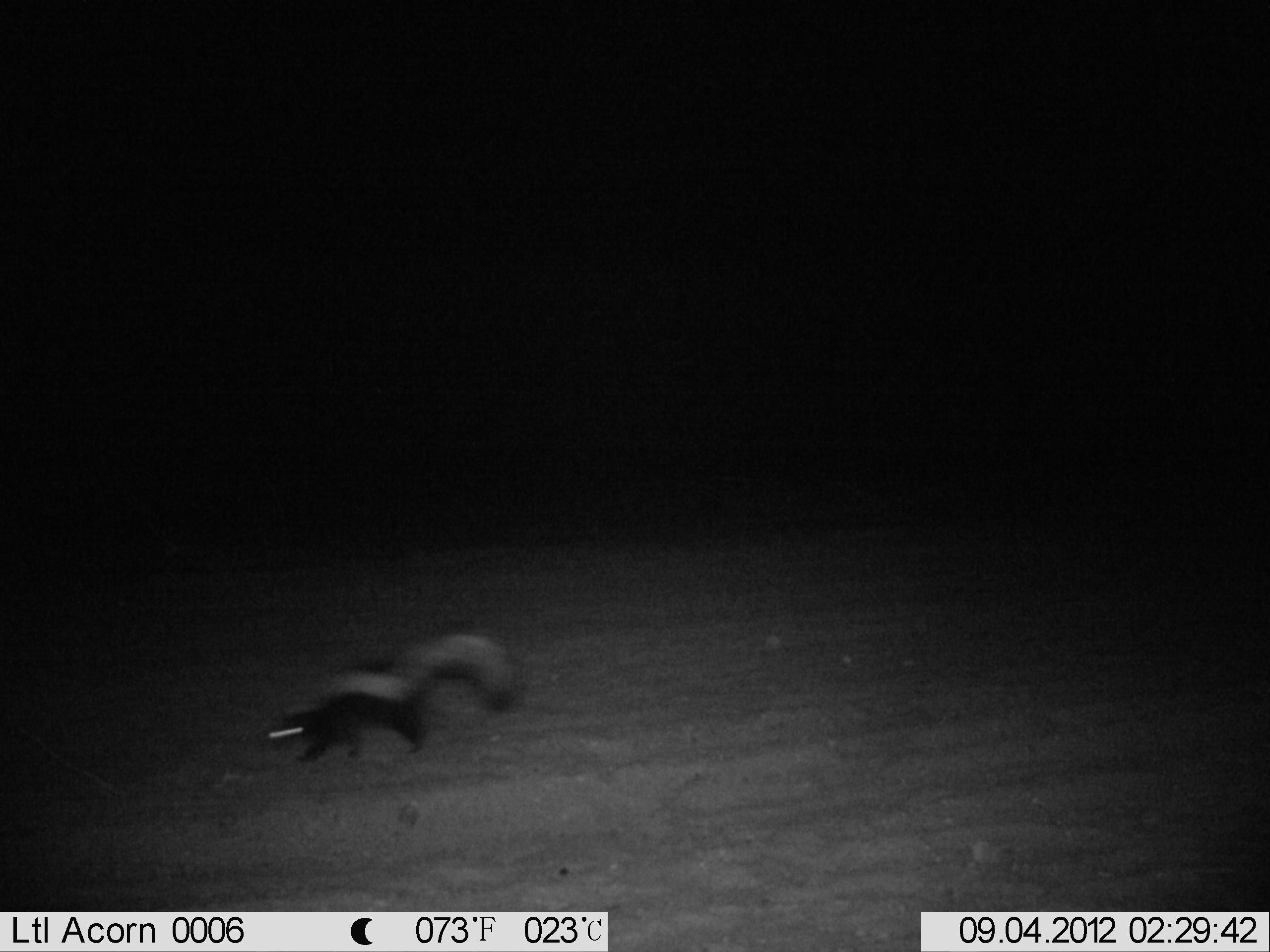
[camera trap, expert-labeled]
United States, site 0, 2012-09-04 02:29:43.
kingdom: Animalia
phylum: Chordata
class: Mammalia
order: Carnivora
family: Mephitidae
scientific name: Mephitidae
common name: skunk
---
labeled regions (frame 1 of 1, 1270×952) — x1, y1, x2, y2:
skunk: 259, 624, 533, 785